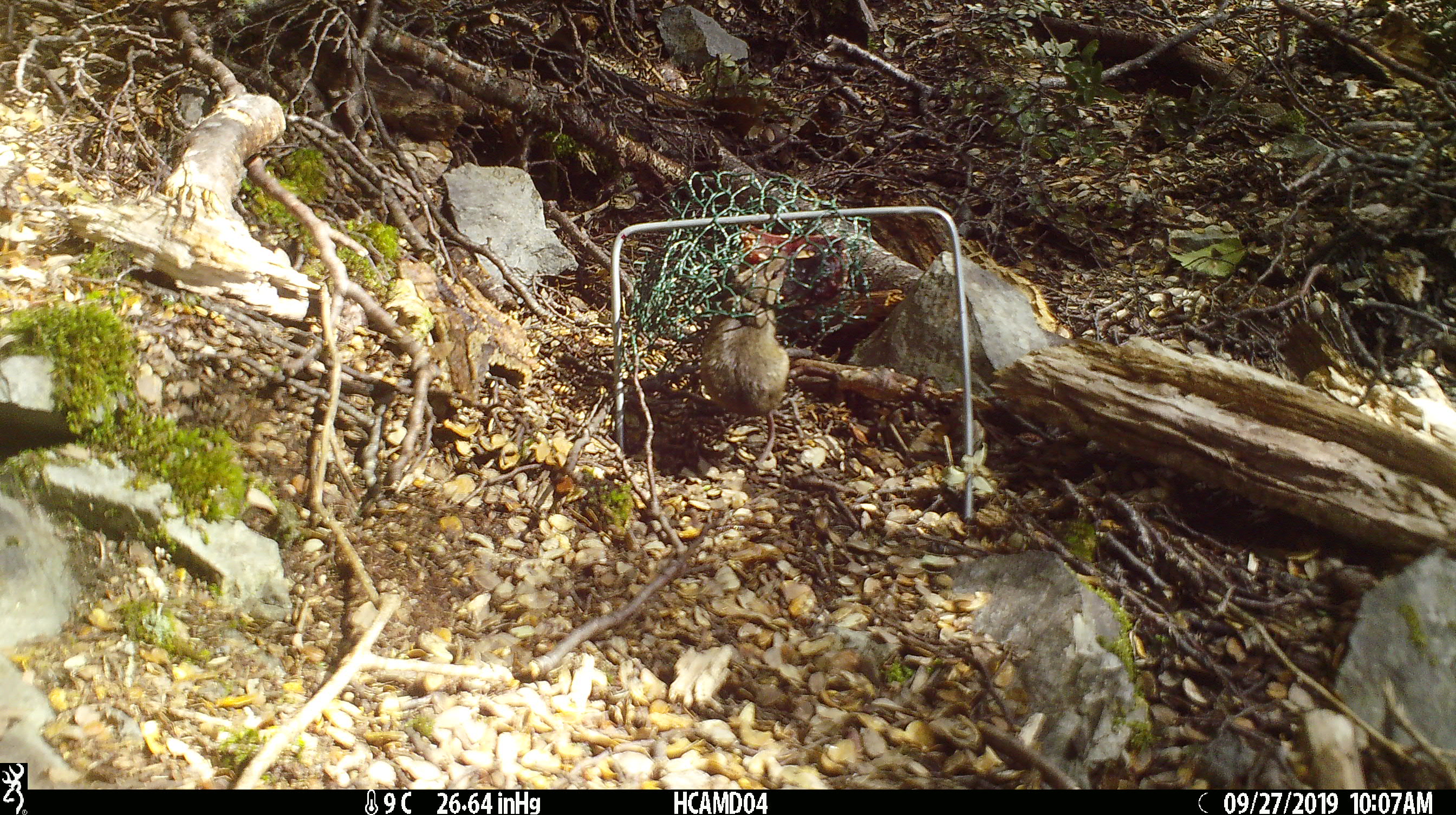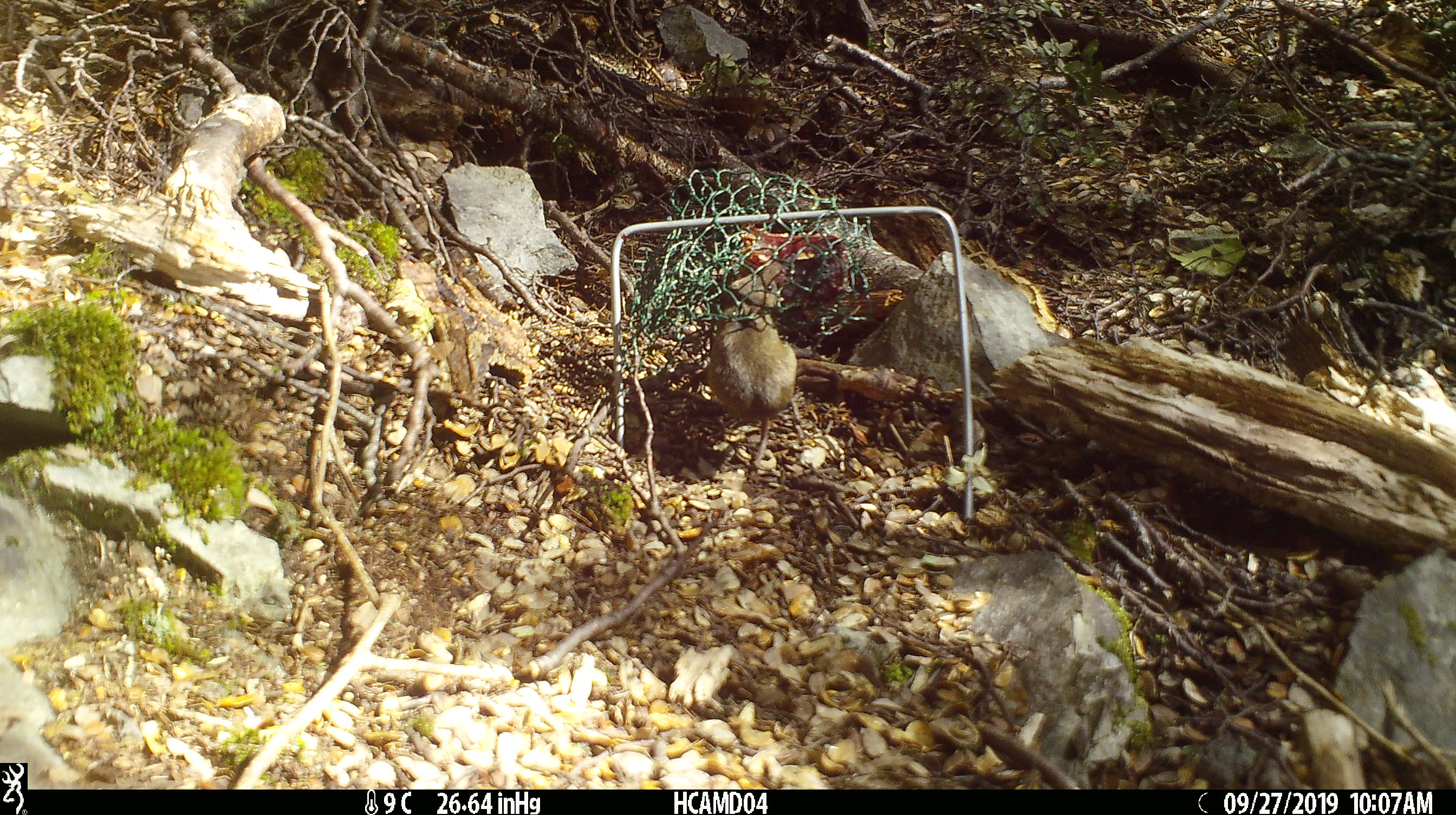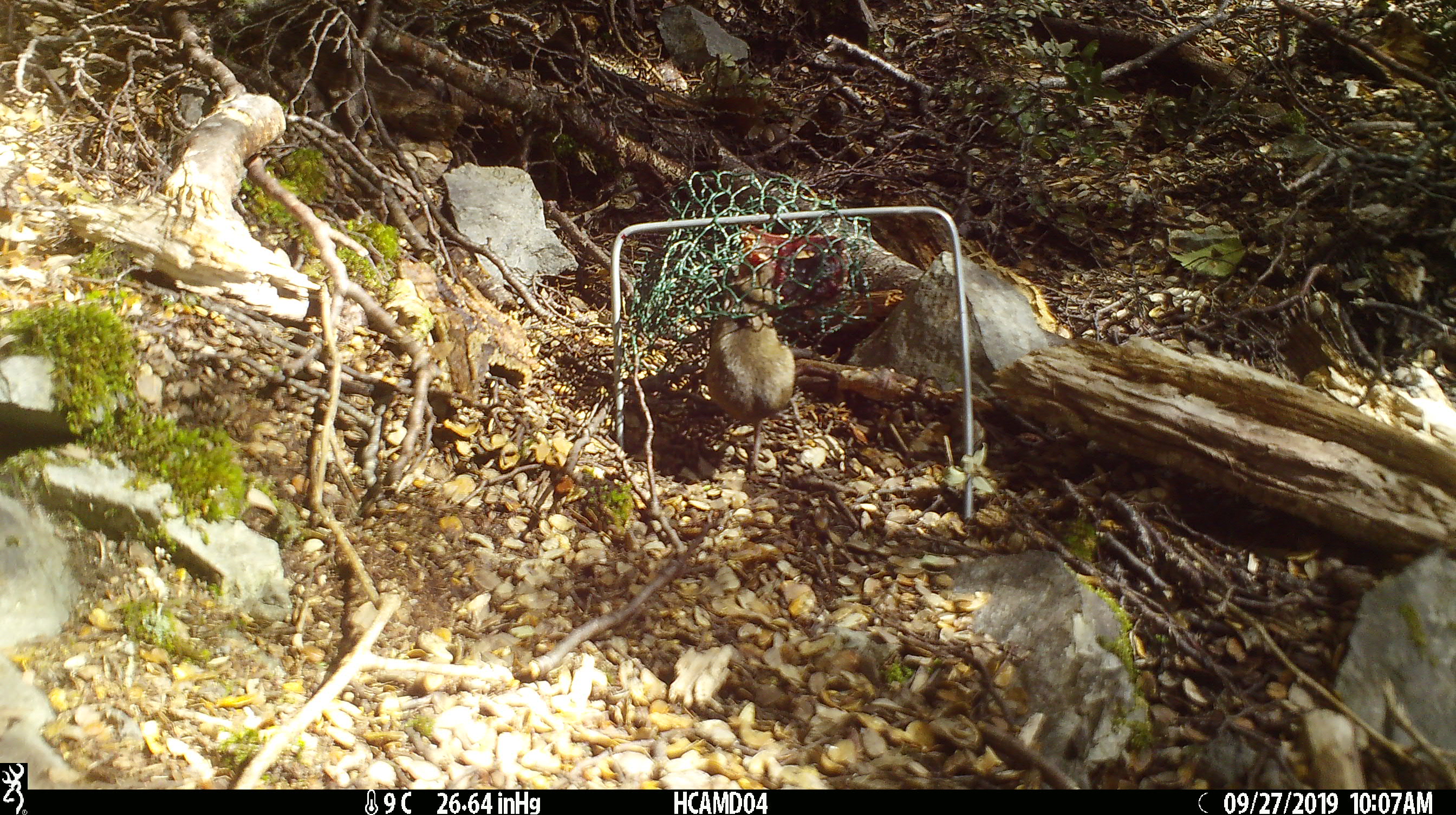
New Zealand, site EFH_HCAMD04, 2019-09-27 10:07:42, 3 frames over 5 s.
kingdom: Animalia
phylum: Chordata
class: Mammalia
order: Rodentia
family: Muridae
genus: Mus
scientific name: Mus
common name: mouse